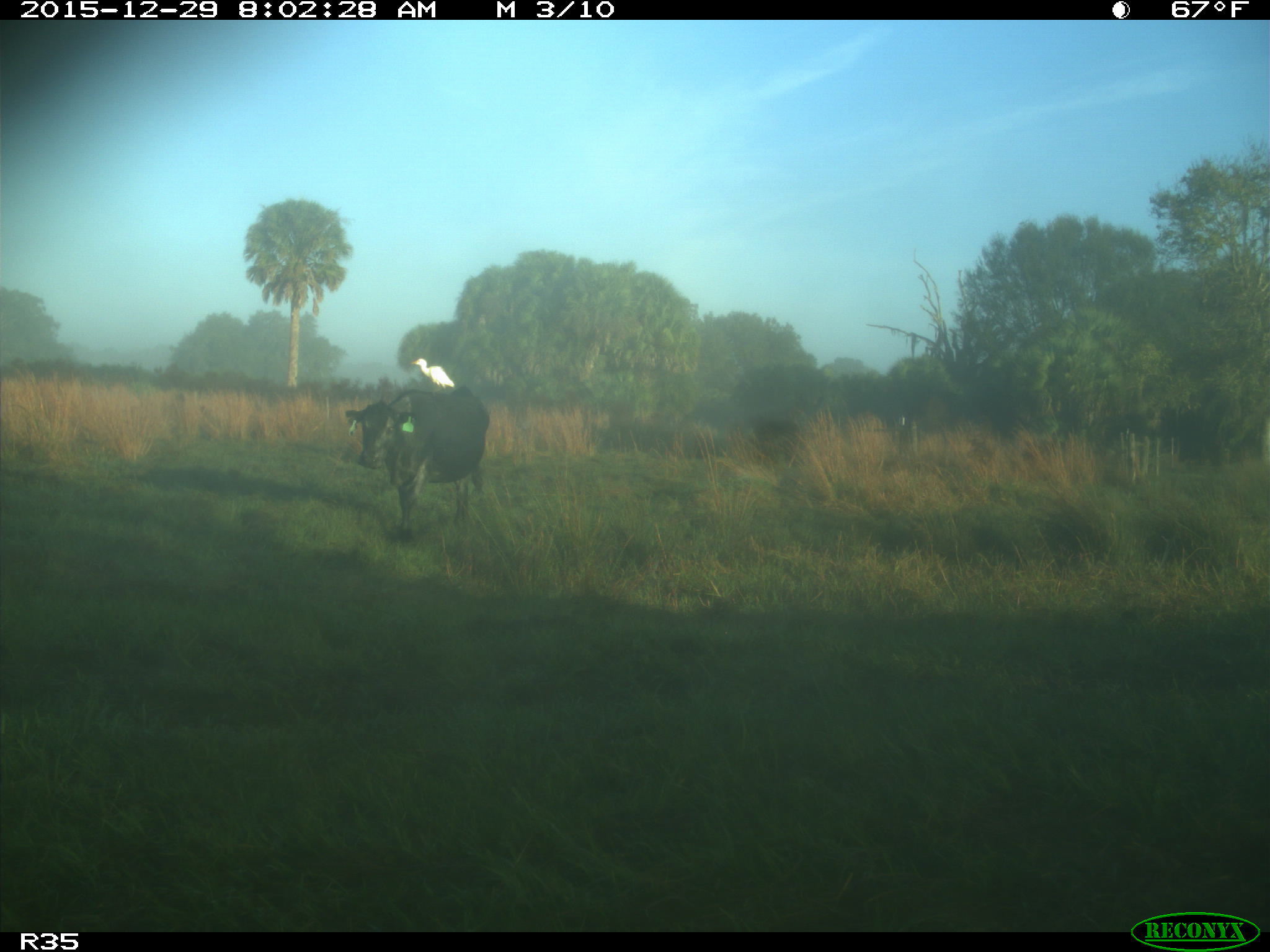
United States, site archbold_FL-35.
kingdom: Animalia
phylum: Chordata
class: Mammalia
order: Artiodactyla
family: Bovidae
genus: Bos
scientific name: Bos taurus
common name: domestic cow